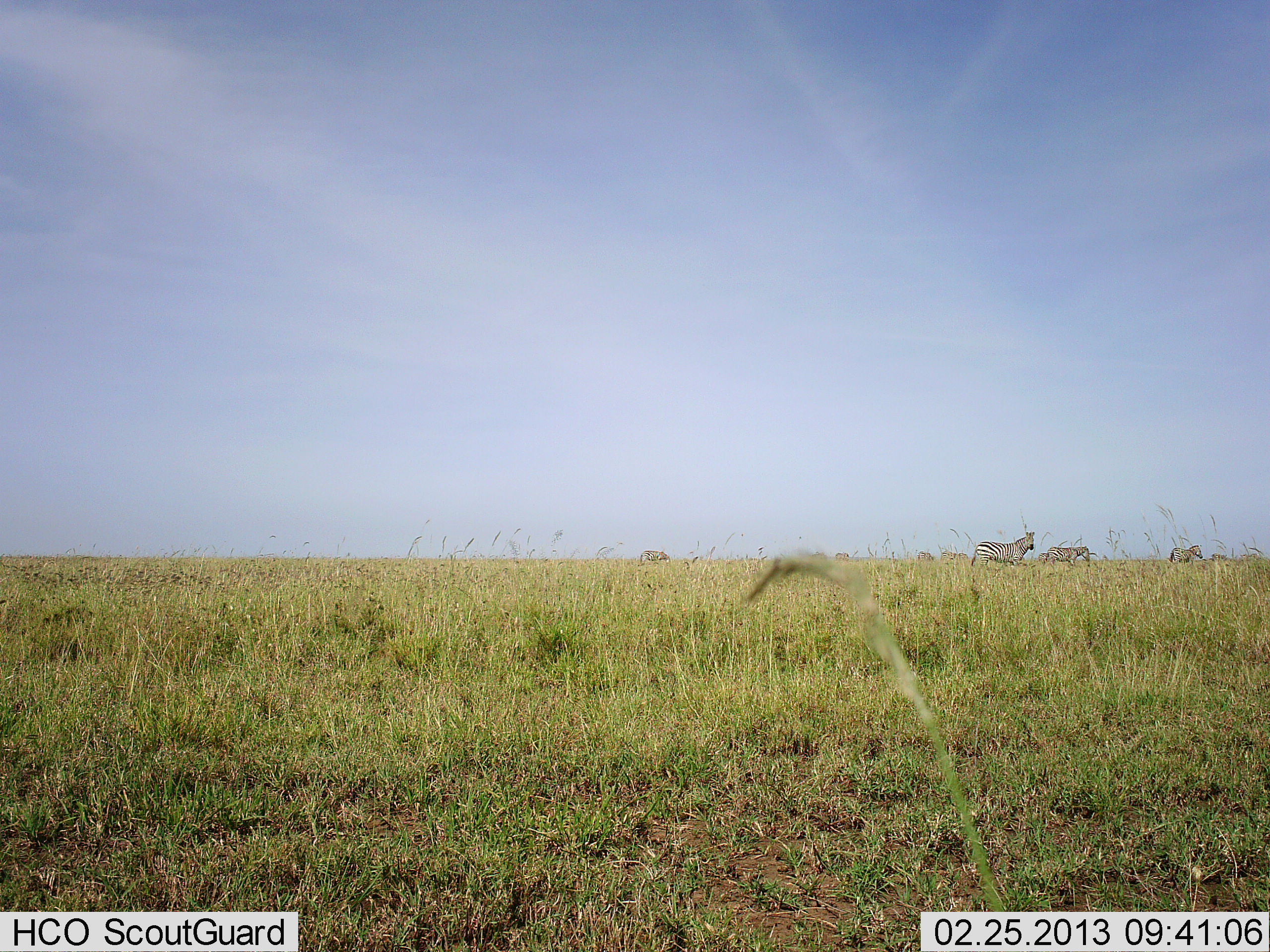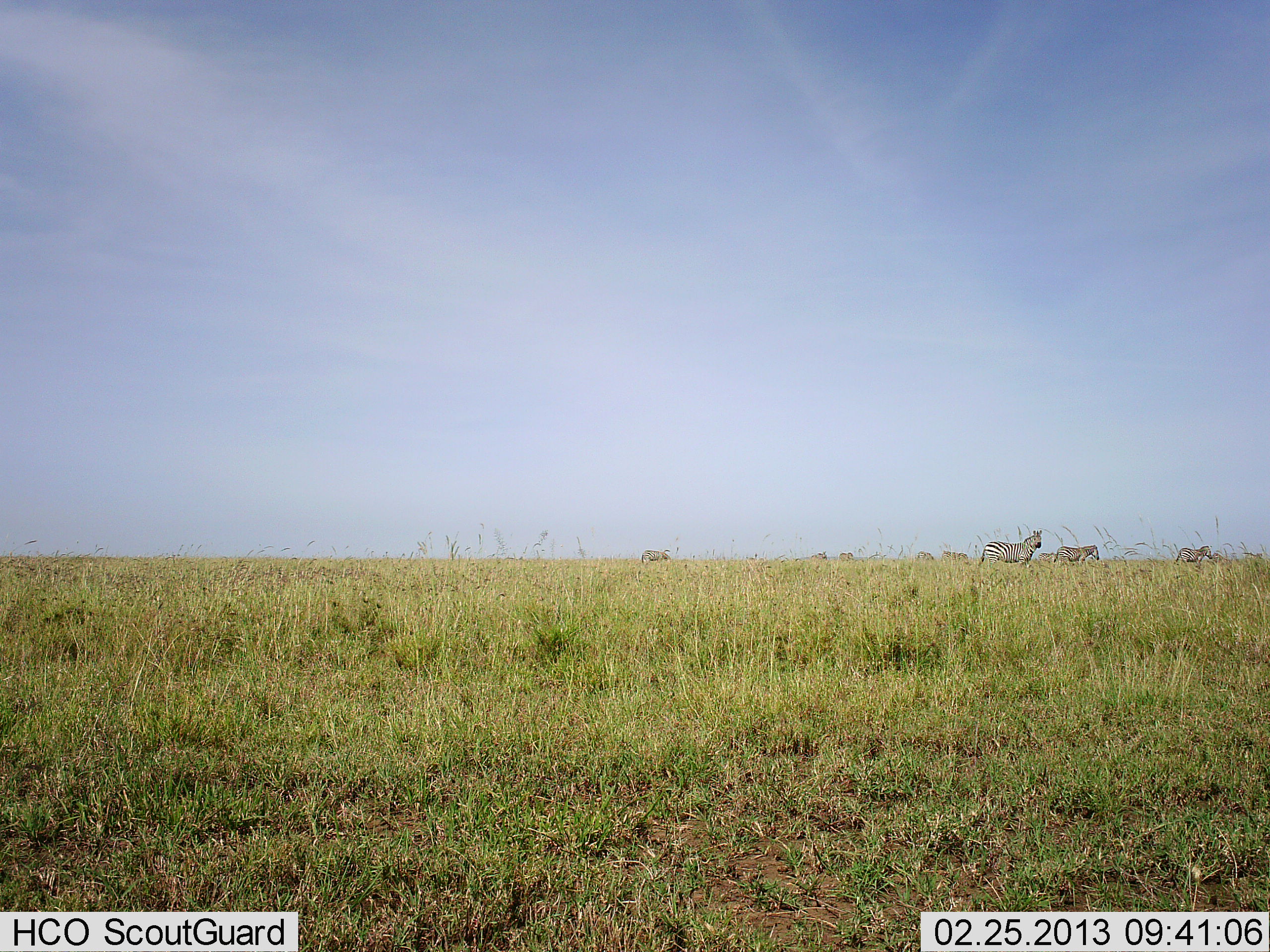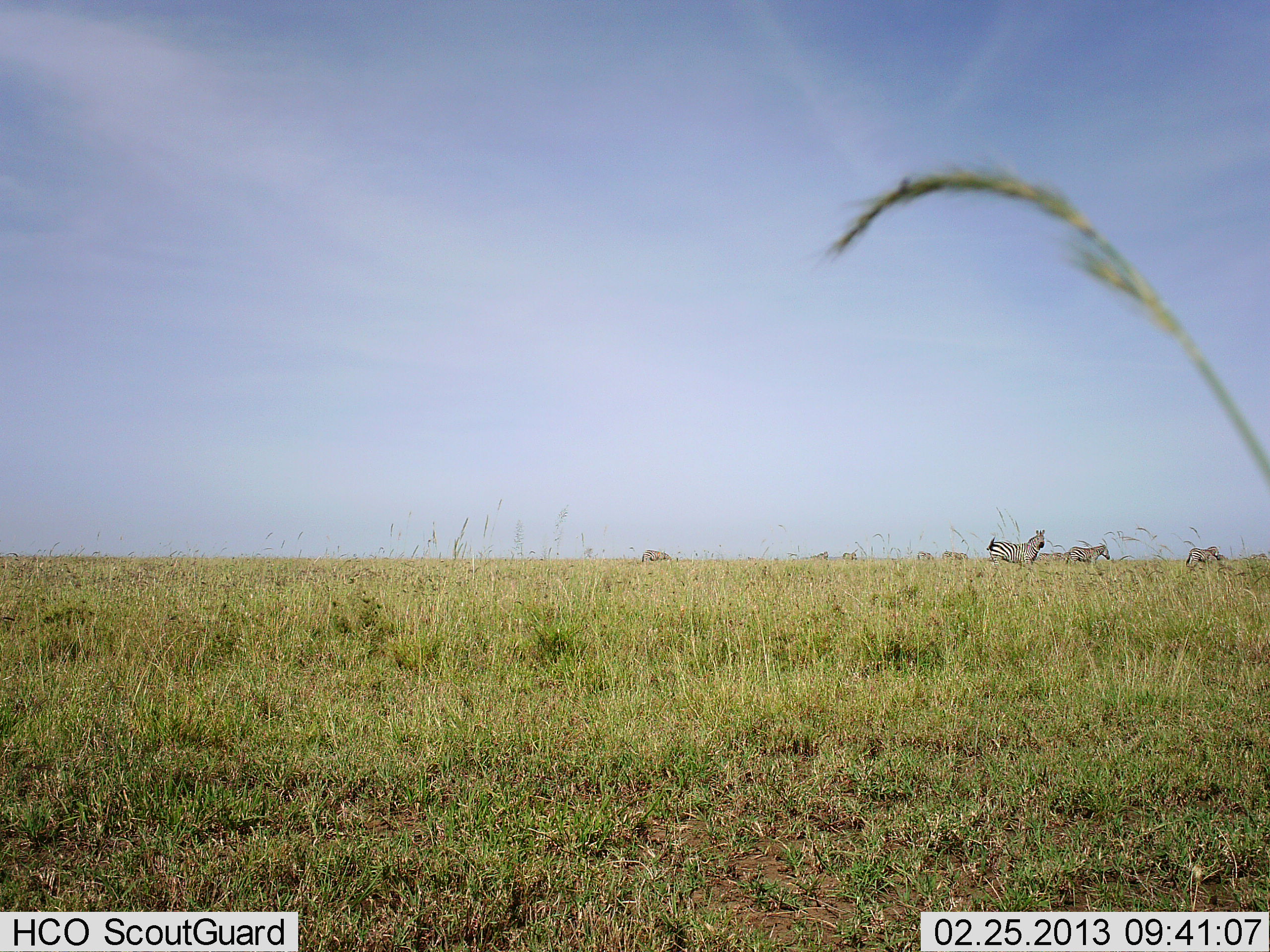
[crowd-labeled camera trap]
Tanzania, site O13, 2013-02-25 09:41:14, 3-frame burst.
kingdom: Animalia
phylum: Chordata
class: Mammalia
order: Perissodactyla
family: Equidae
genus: Equus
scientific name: Equus quagga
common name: plains zebra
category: zebra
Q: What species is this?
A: Zebra (plains zebra) (Equus quagga).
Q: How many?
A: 8.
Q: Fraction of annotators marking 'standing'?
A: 61%.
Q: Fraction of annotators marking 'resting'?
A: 0%.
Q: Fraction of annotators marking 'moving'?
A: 61%.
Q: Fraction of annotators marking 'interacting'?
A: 6%.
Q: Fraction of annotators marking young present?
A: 0%.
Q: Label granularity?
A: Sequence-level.